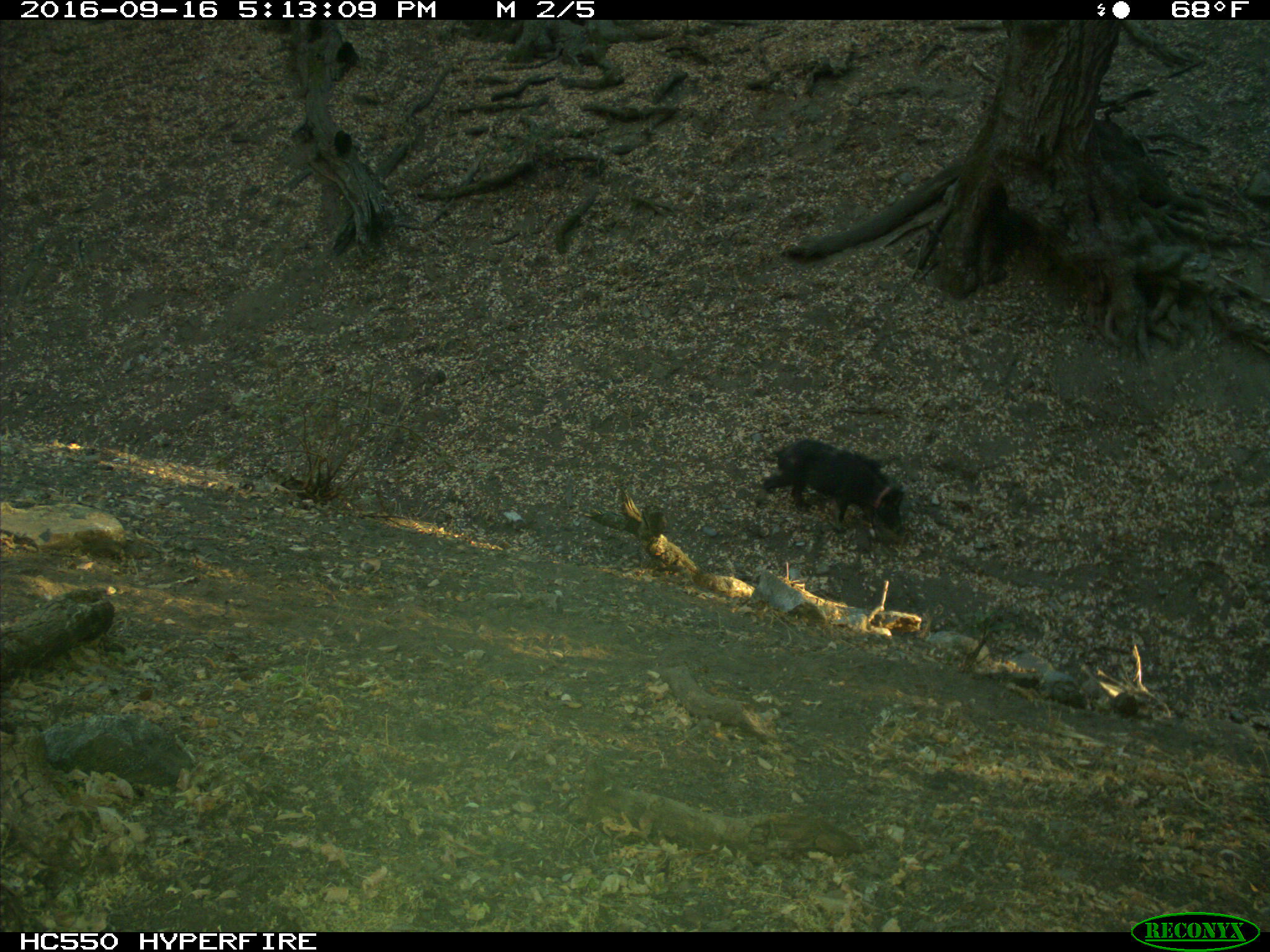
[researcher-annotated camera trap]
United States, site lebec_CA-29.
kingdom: Animalia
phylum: Chordata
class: Mammalia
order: Artiodactyla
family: Suidae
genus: Sus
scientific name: Sus scrofa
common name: wild boar